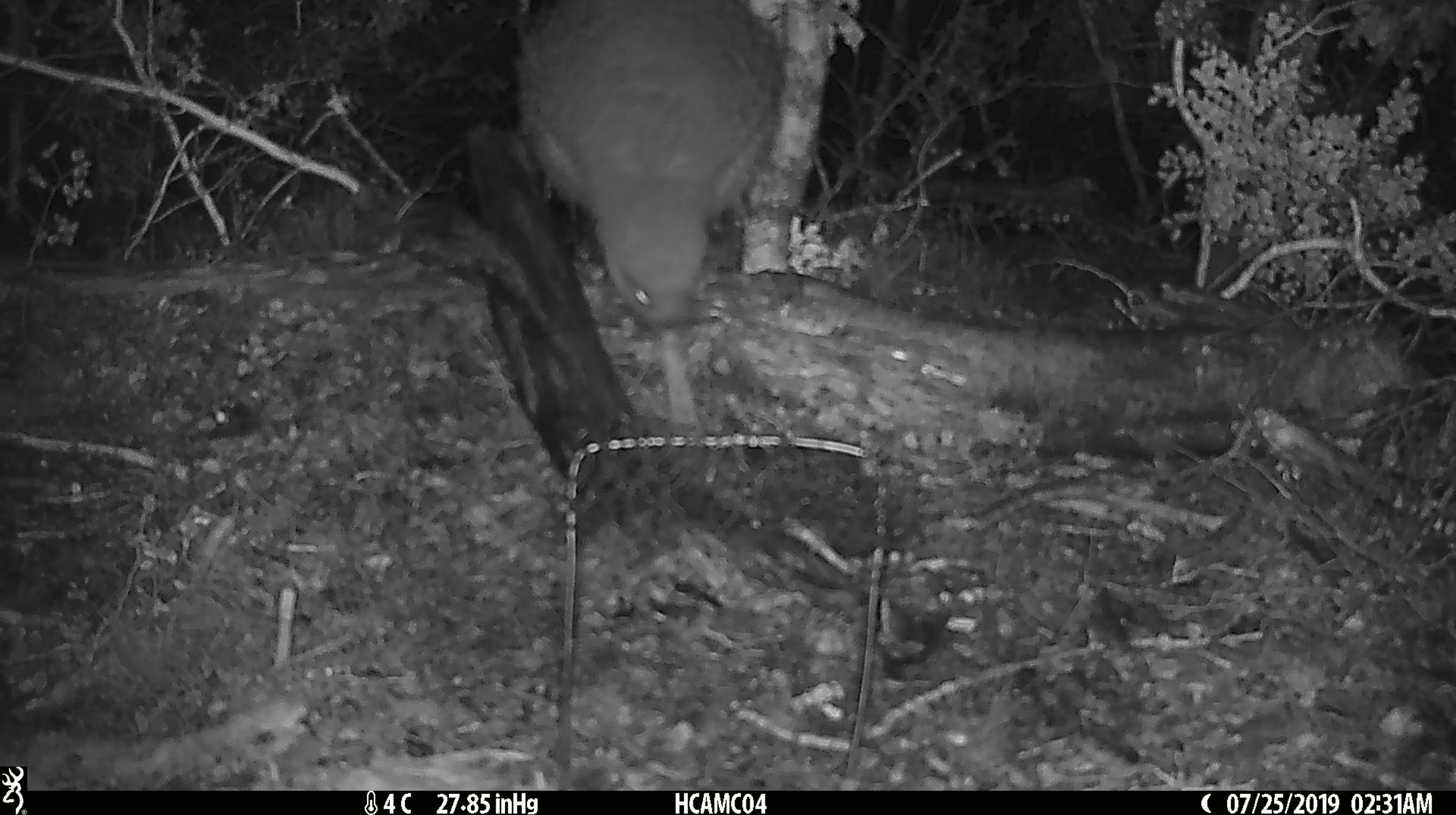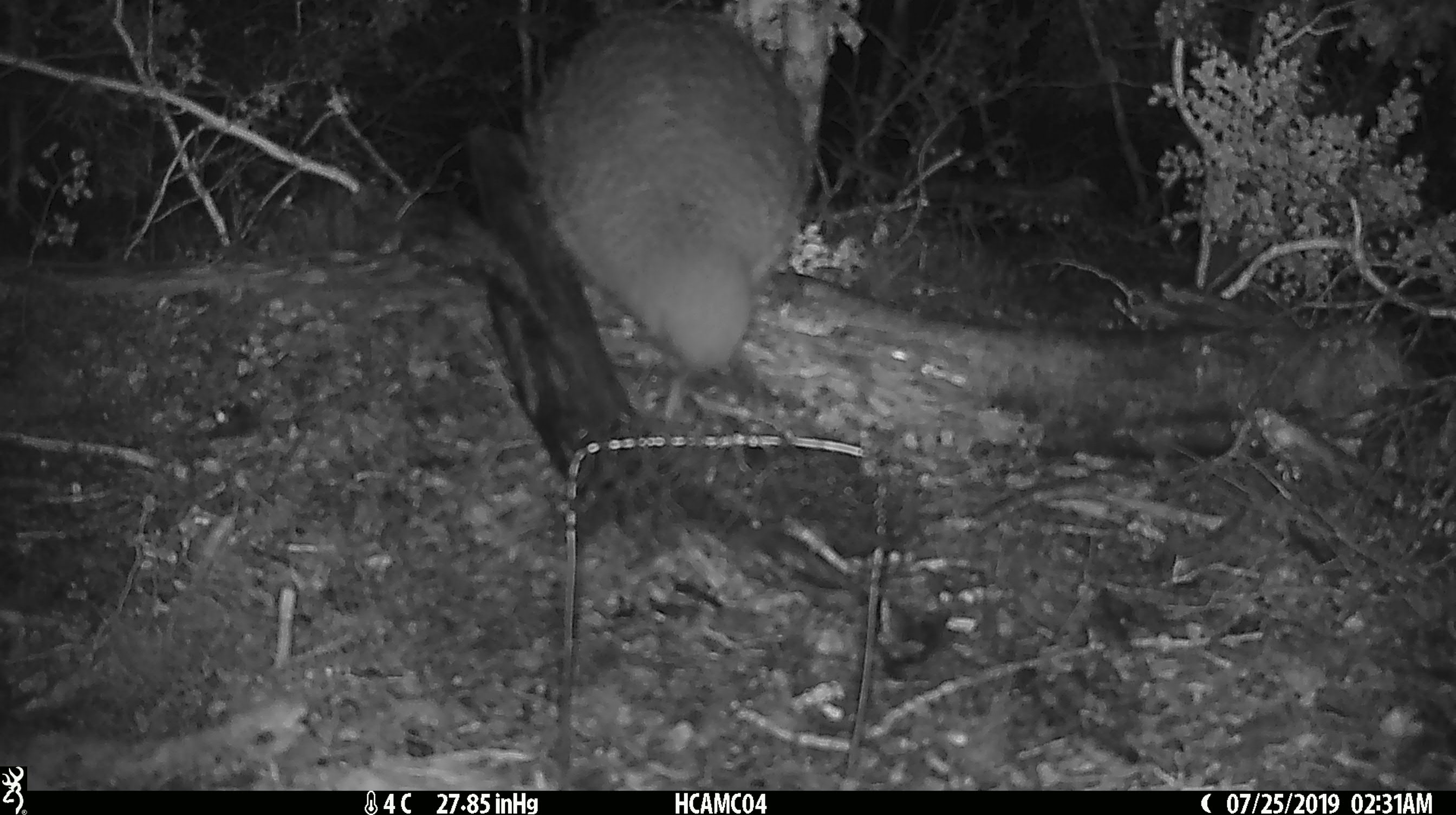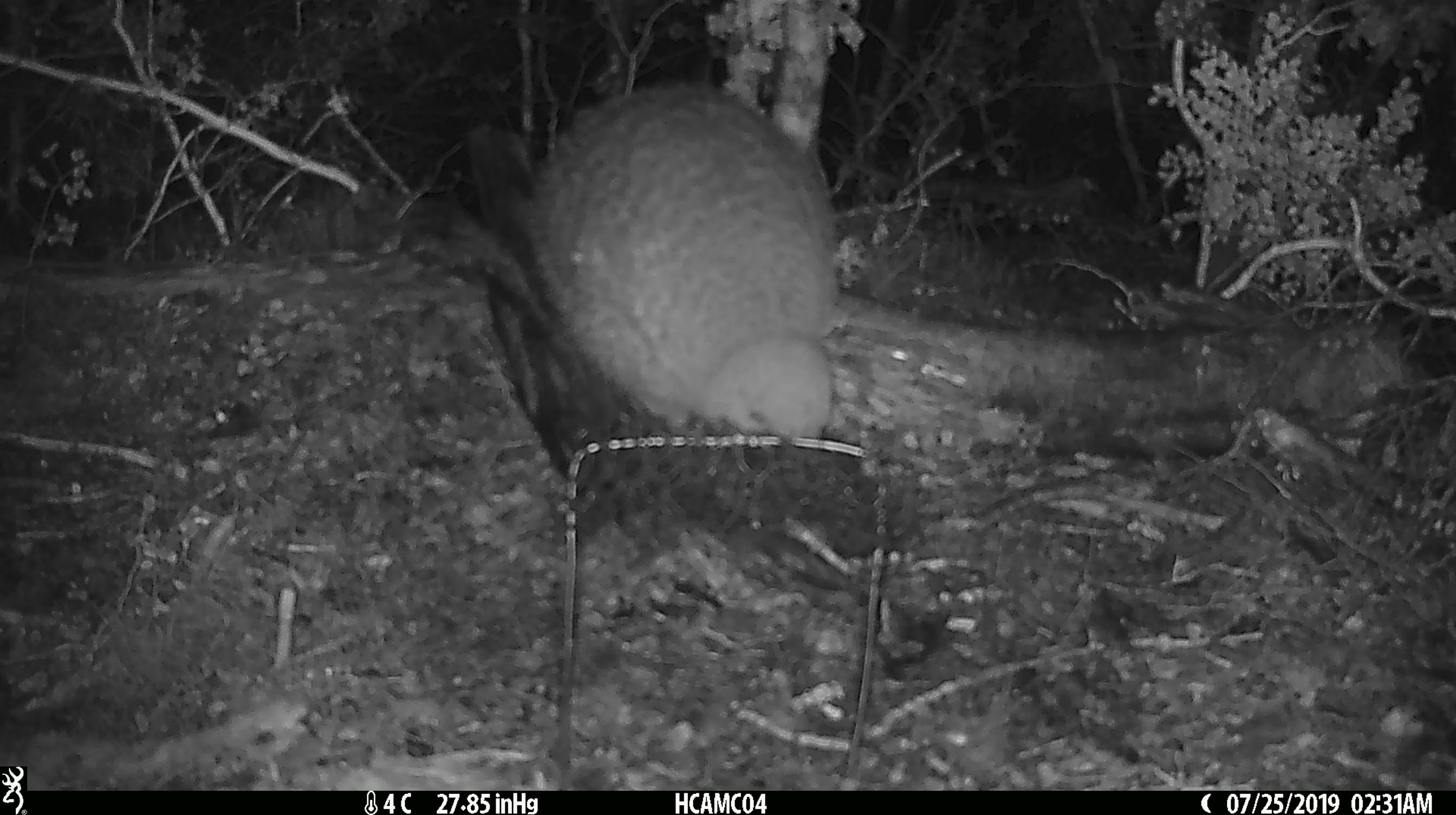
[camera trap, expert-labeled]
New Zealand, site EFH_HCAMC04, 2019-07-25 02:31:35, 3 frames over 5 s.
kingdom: Animalia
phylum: Chordata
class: Aves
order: Apterygiformes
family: Apterygidae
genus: Apteryx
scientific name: Apteryx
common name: kiwi